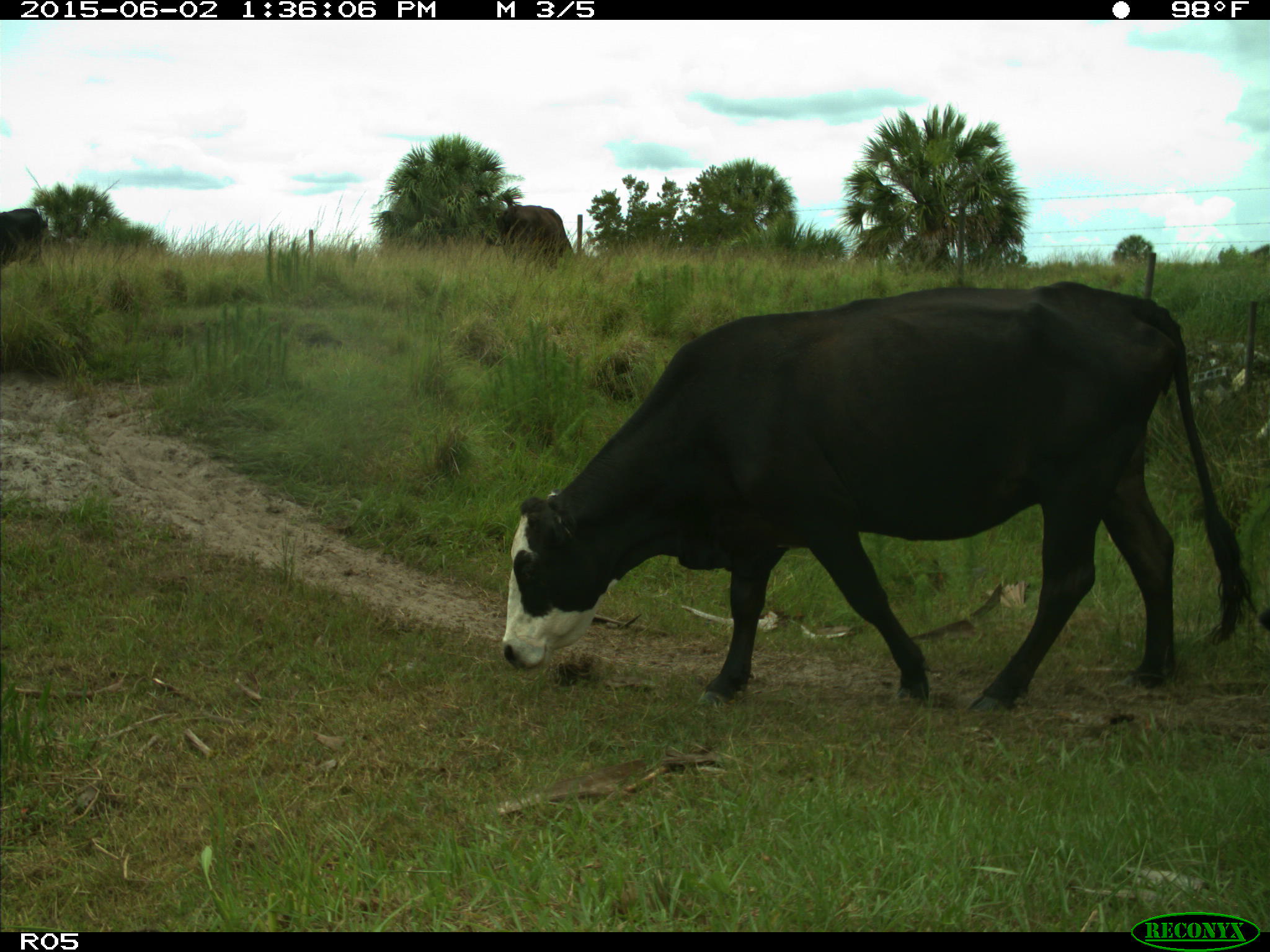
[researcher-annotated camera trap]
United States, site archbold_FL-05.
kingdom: Animalia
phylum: Chordata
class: Mammalia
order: Artiodactyla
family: Bovidae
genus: Bos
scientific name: Bos taurus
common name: domestic cow